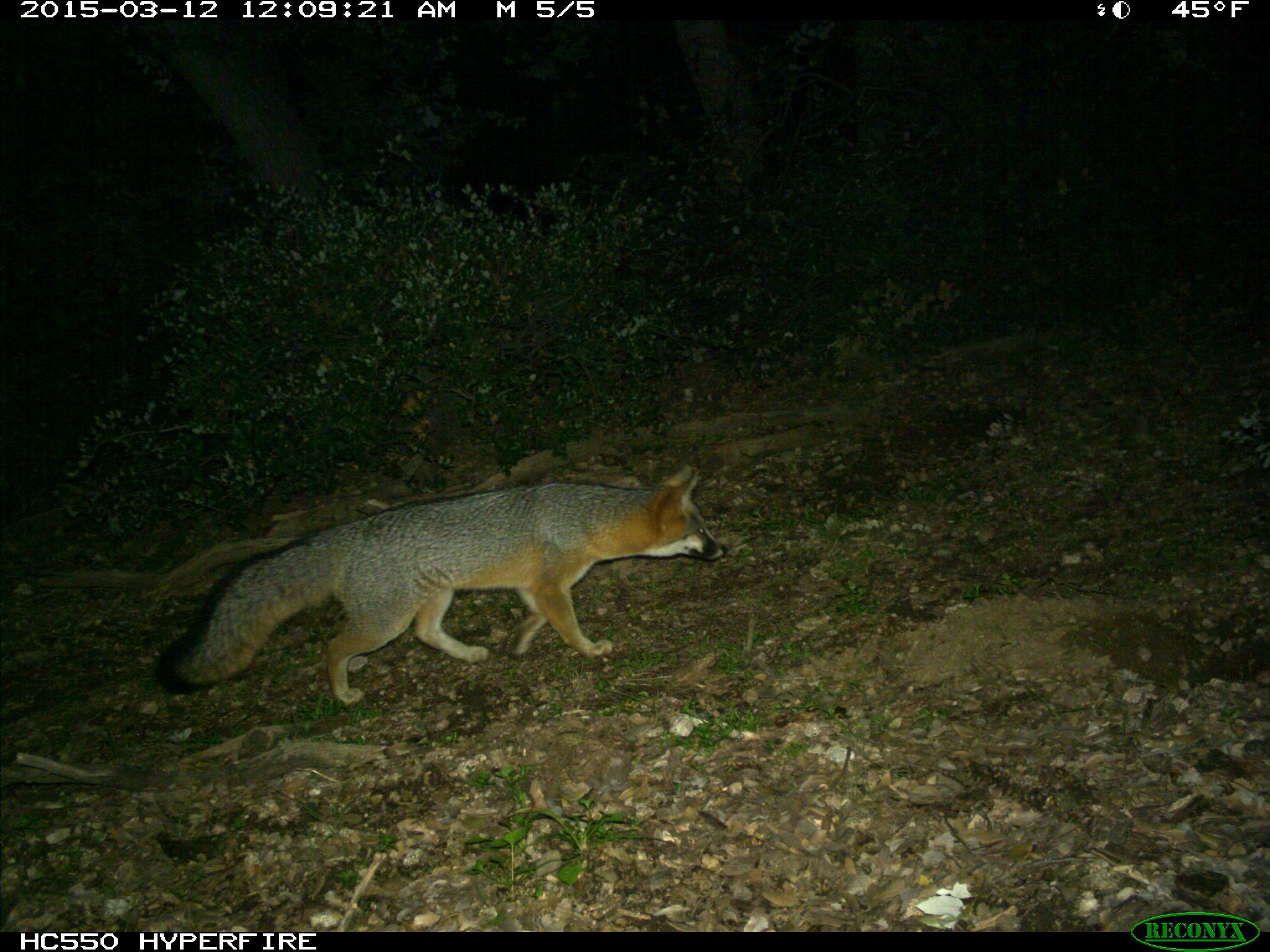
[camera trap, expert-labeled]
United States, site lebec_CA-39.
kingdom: Animalia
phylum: Chordata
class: Mammalia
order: Carnivora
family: Canidae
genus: Urocyon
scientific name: Urocyon cinereoargenteus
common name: gray fox